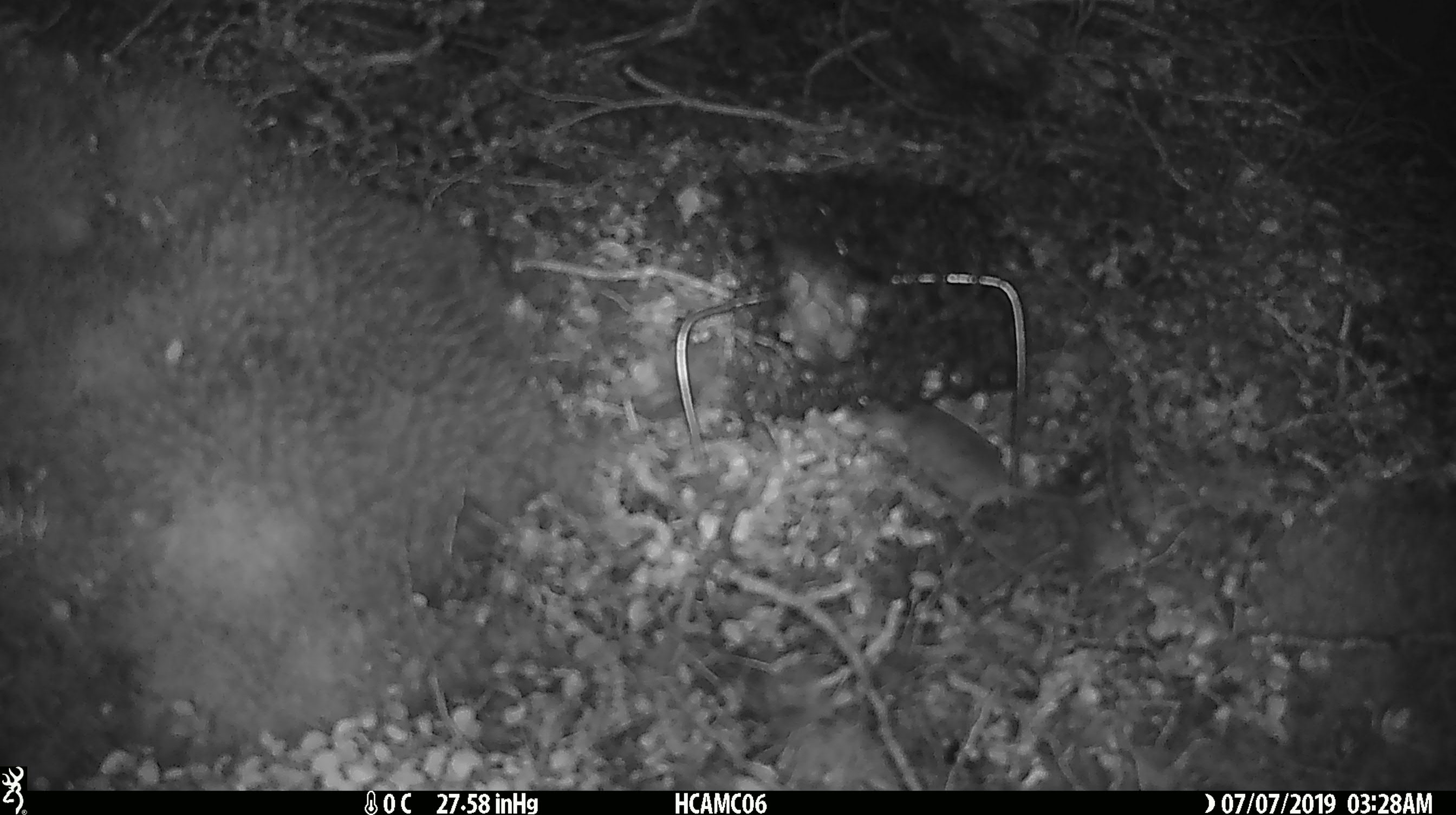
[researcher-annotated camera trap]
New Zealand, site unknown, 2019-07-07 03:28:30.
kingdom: Animalia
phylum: Chordata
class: Mammalia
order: Rodentia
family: Muridae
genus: Mus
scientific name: Mus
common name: mouse